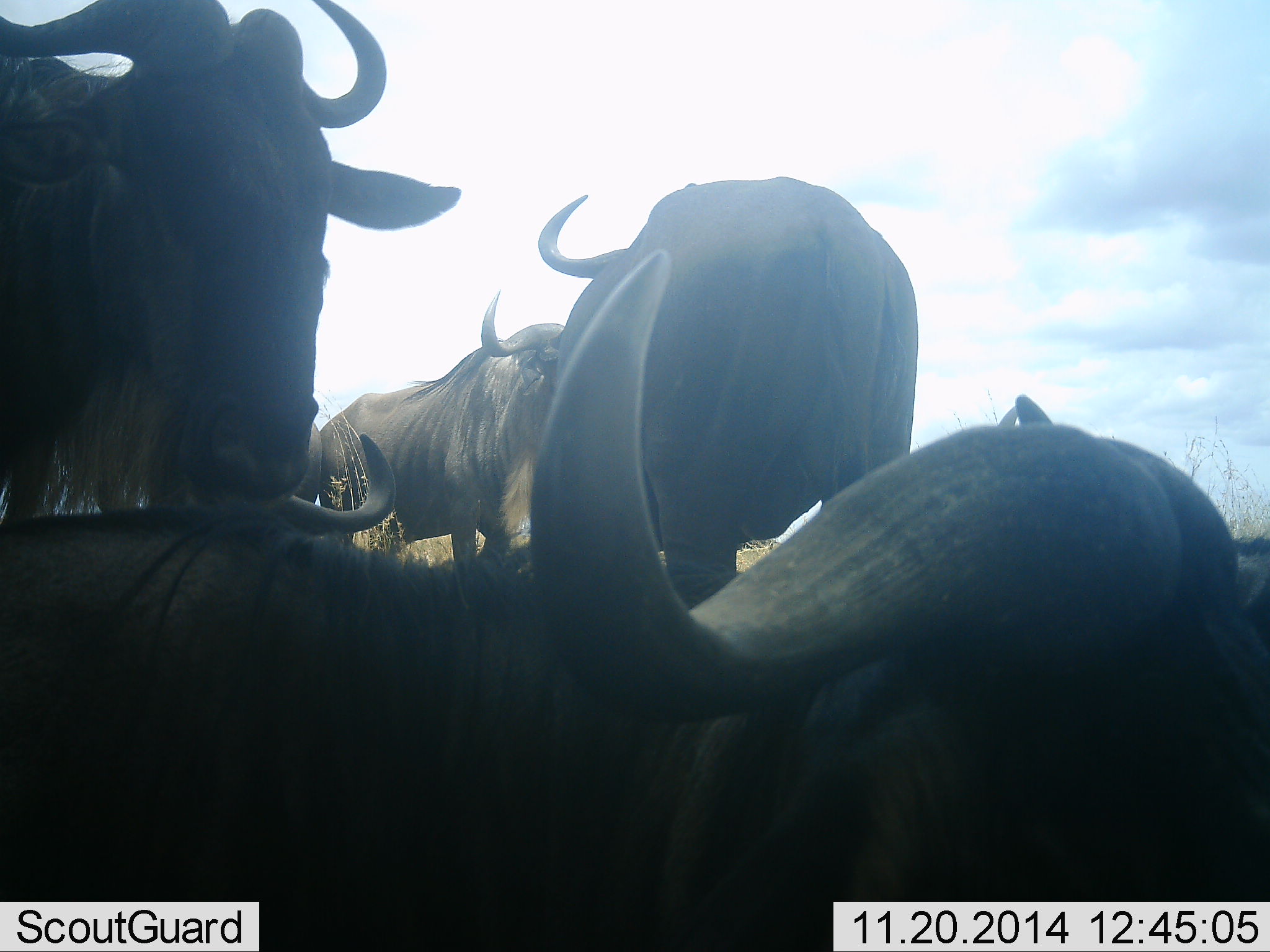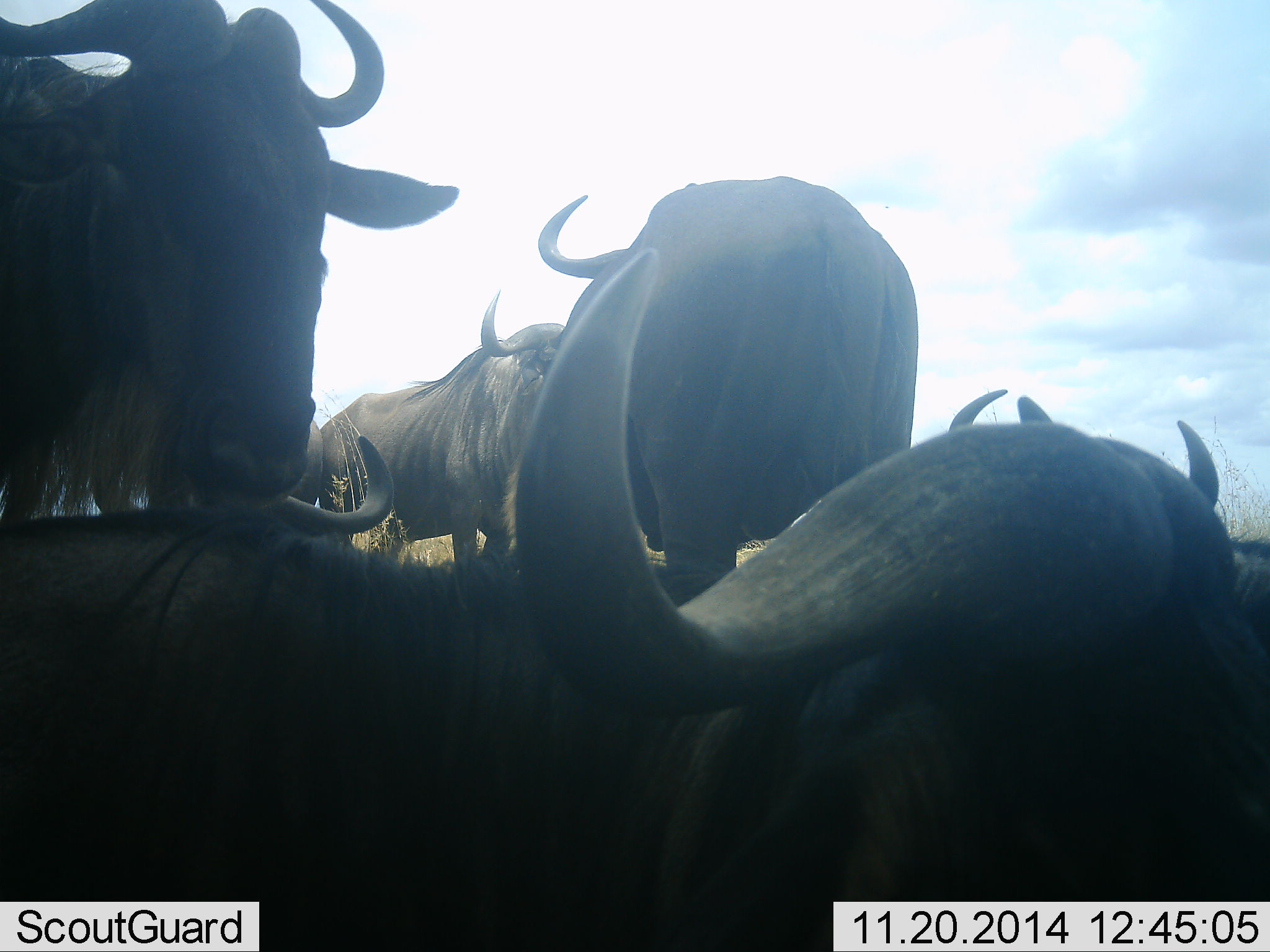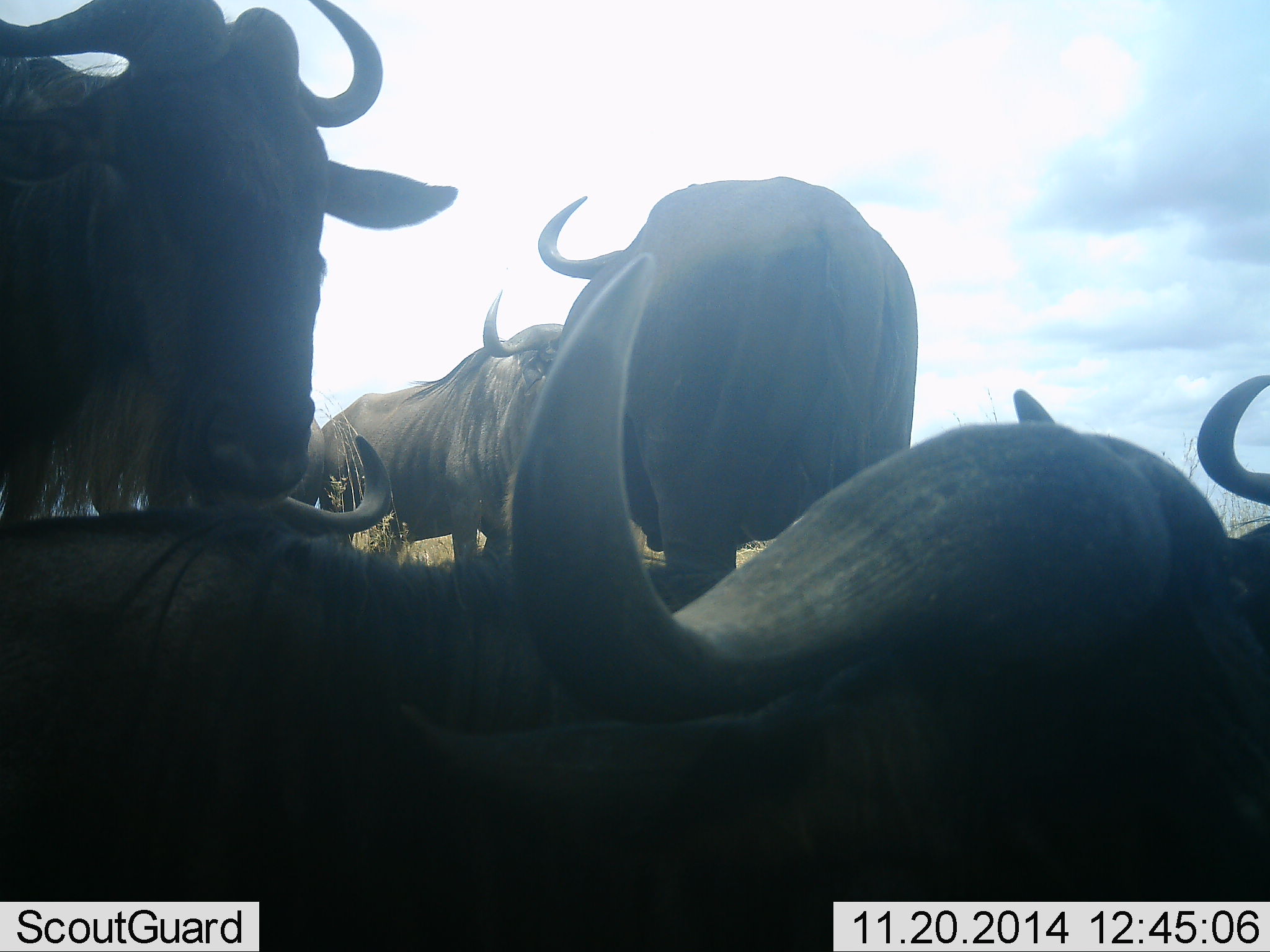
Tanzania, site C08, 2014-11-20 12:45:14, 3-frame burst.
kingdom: Animalia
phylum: Chordata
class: Mammalia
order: Artiodactyla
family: Bovidae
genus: Connochaetes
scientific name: Connochaetes taurinus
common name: blue wildebeest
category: wildebeest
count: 6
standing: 70%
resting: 100%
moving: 0%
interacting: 20%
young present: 0%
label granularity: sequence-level